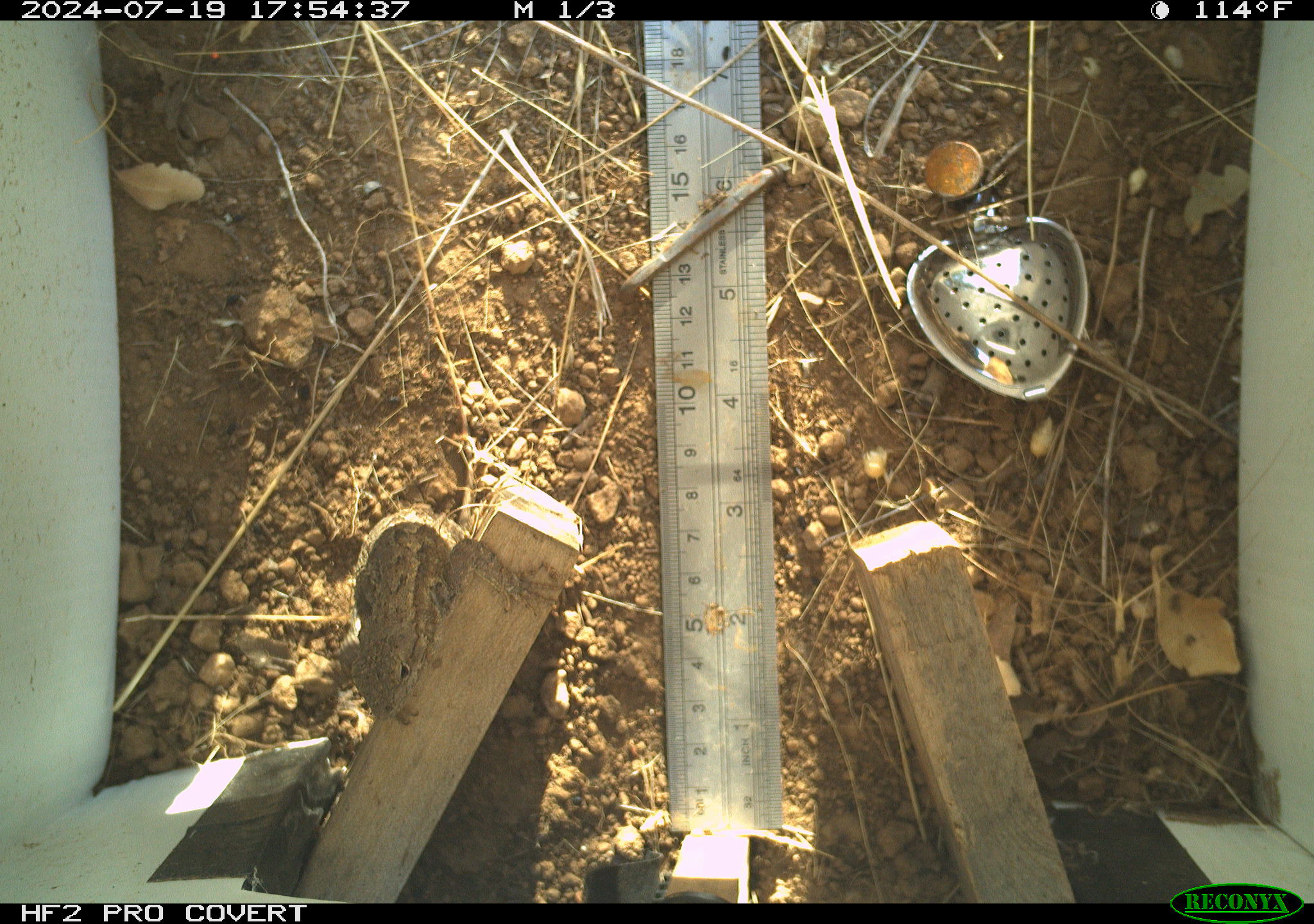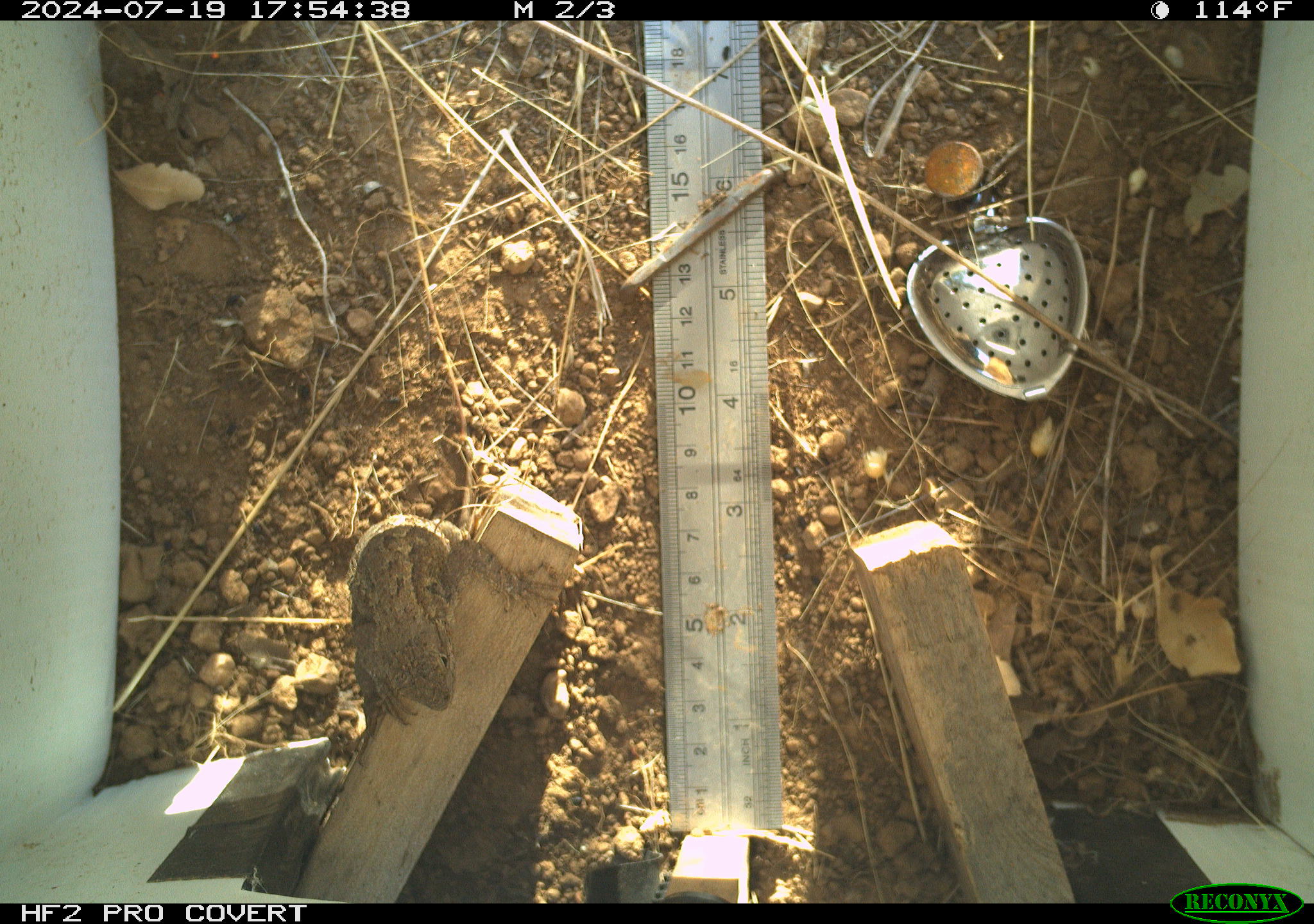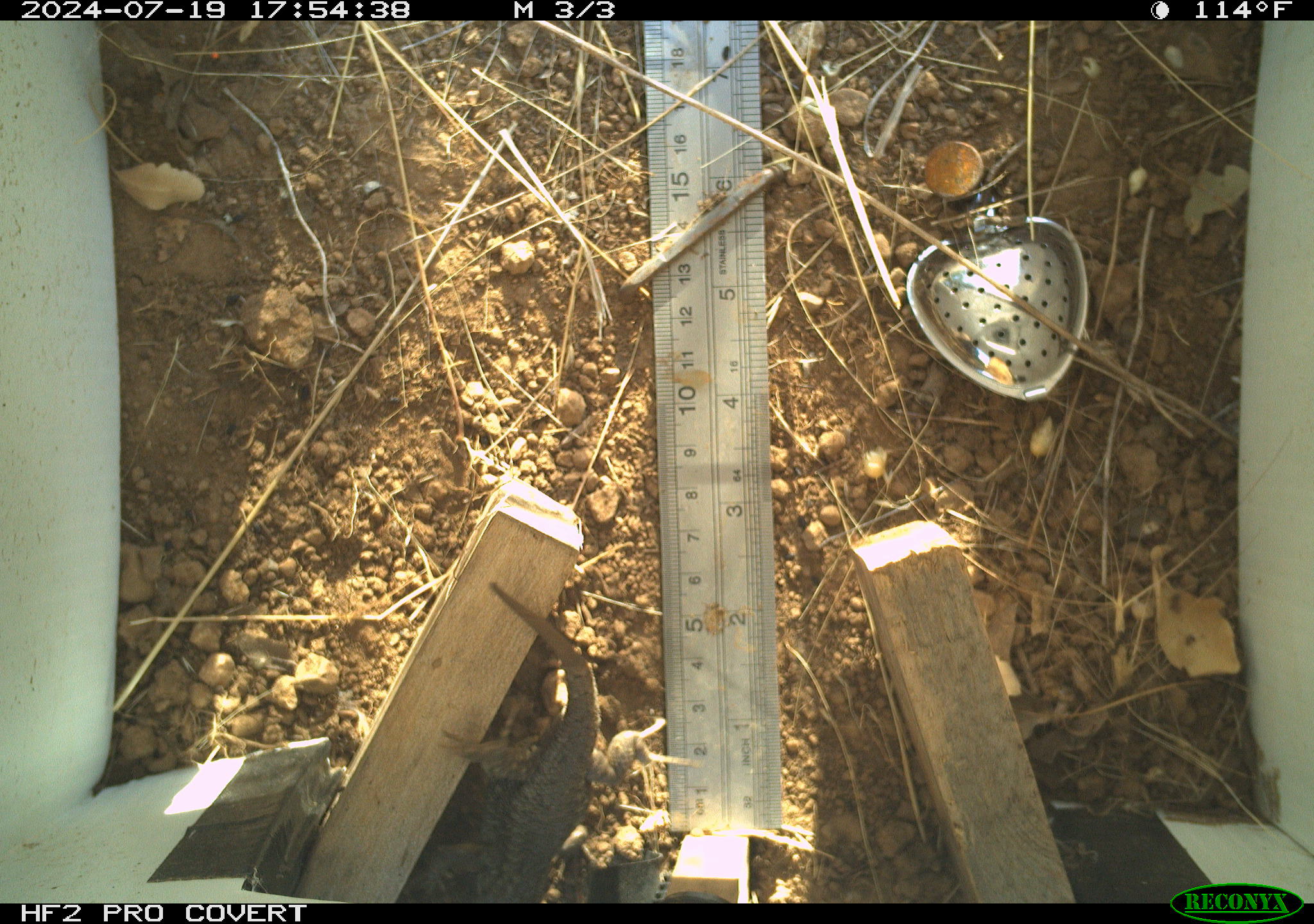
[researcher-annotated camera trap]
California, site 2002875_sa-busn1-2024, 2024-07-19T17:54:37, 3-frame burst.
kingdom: Animalia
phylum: Chordata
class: Reptilia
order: Squamata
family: Phrynosomatidae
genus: Sceloporus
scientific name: Sceloporus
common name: spiny lizards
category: sceloporus species